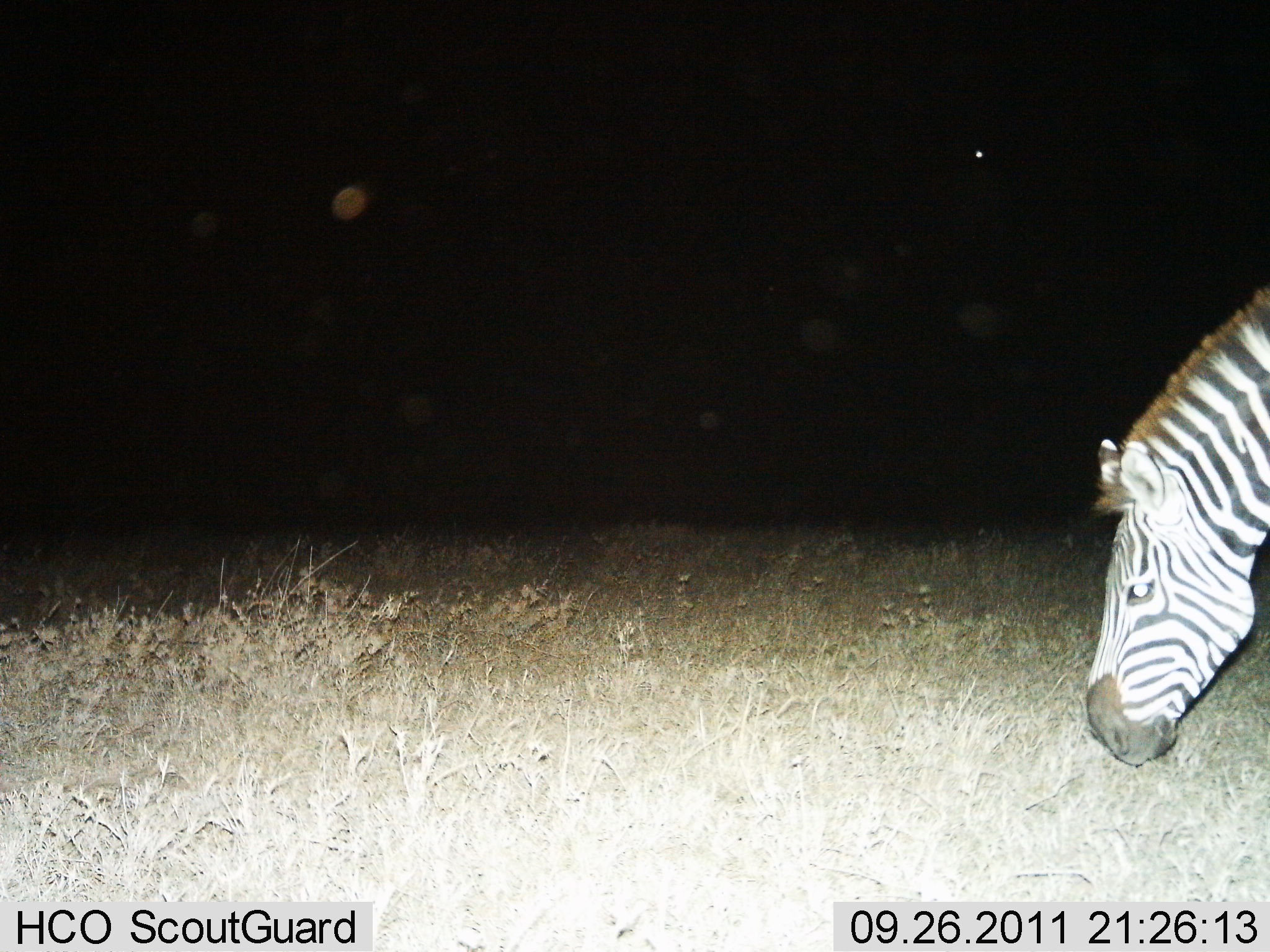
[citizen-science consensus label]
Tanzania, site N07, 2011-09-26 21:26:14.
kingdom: Animalia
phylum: Chordata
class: Mammalia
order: Perissodactyla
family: Equidae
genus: Equus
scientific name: Equus quagga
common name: plains zebra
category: zebra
Zebra (plains zebra) (Equus quagga), count 1. Behavior (volunteer vote fractions): standing 0%, resting 0%, moving 0%, interacting 0%. Young present (vote fraction): 0%. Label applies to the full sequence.